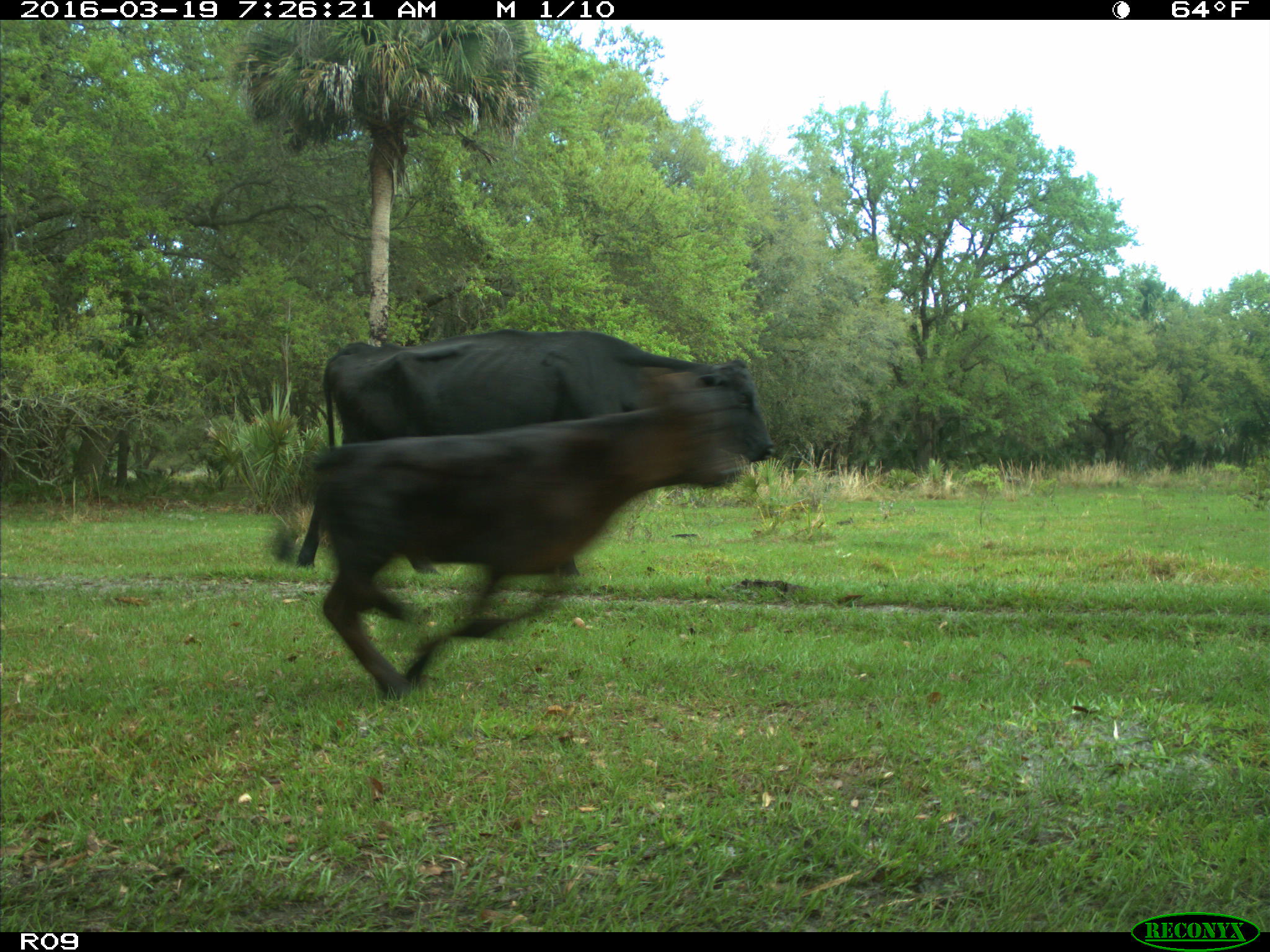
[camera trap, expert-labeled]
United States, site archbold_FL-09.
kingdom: Animalia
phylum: Chordata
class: Mammalia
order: Artiodactyla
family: Bovidae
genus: Bos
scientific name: Bos taurus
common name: domestic cow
Bos taurus (domestic cow).